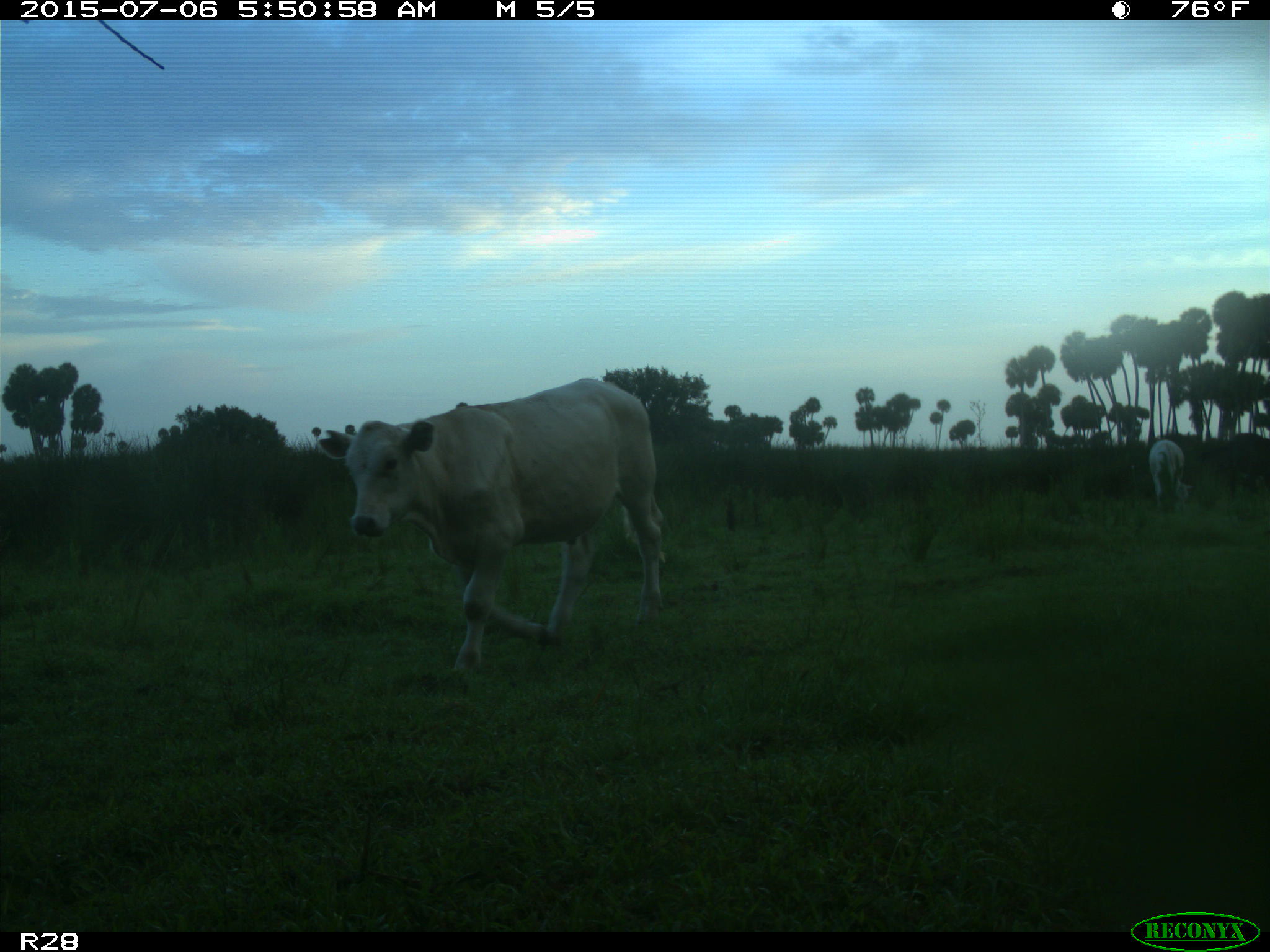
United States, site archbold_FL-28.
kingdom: Animalia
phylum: Chordata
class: Mammalia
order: Artiodactyla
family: Bovidae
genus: Bos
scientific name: Bos taurus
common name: domestic cow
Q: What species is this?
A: Bos taurus (domestic cow).